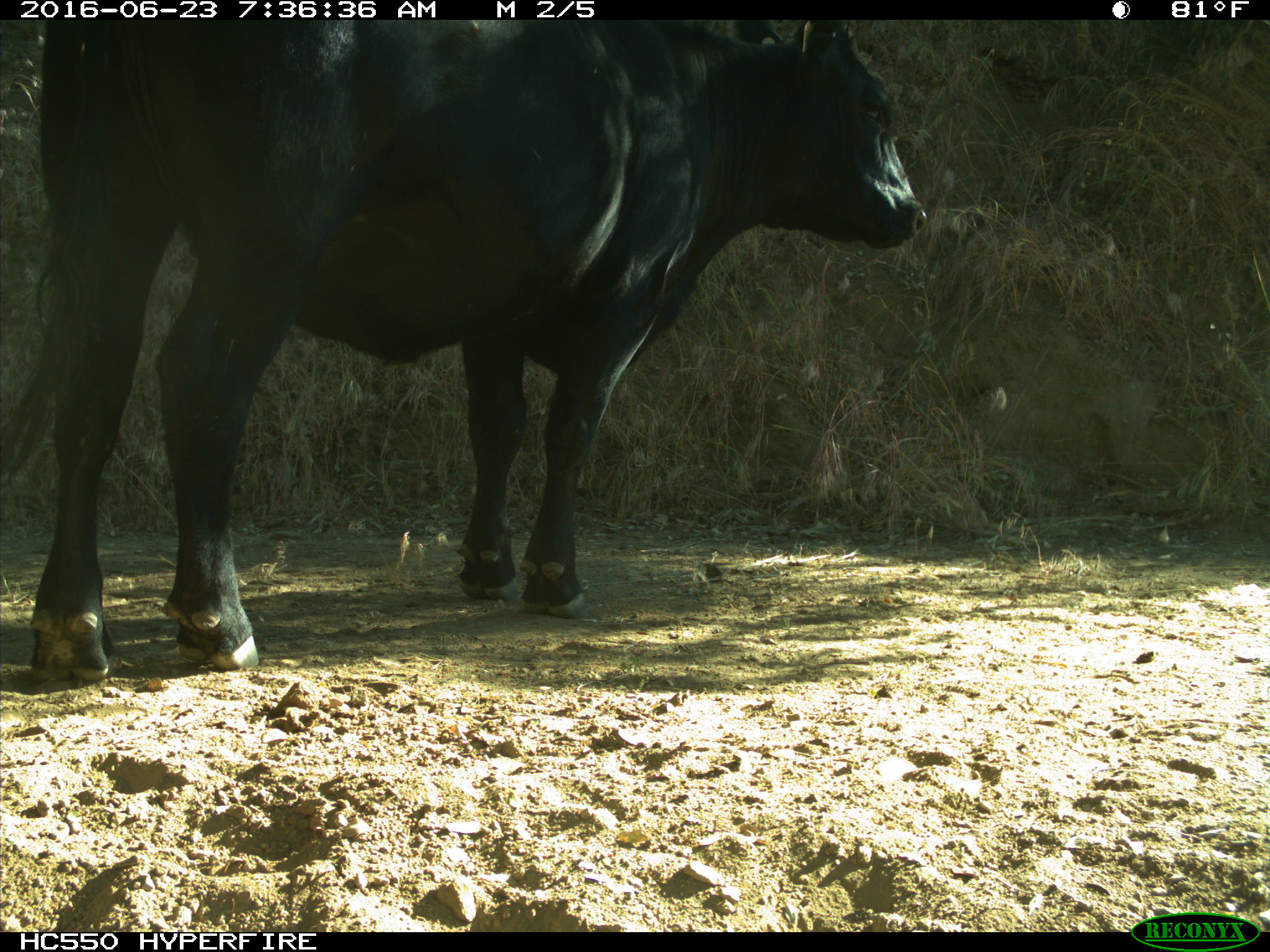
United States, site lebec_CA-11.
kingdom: Animalia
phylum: Chordata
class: Mammalia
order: Artiodactyla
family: Bovidae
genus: Bos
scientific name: Bos taurus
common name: domestic cow